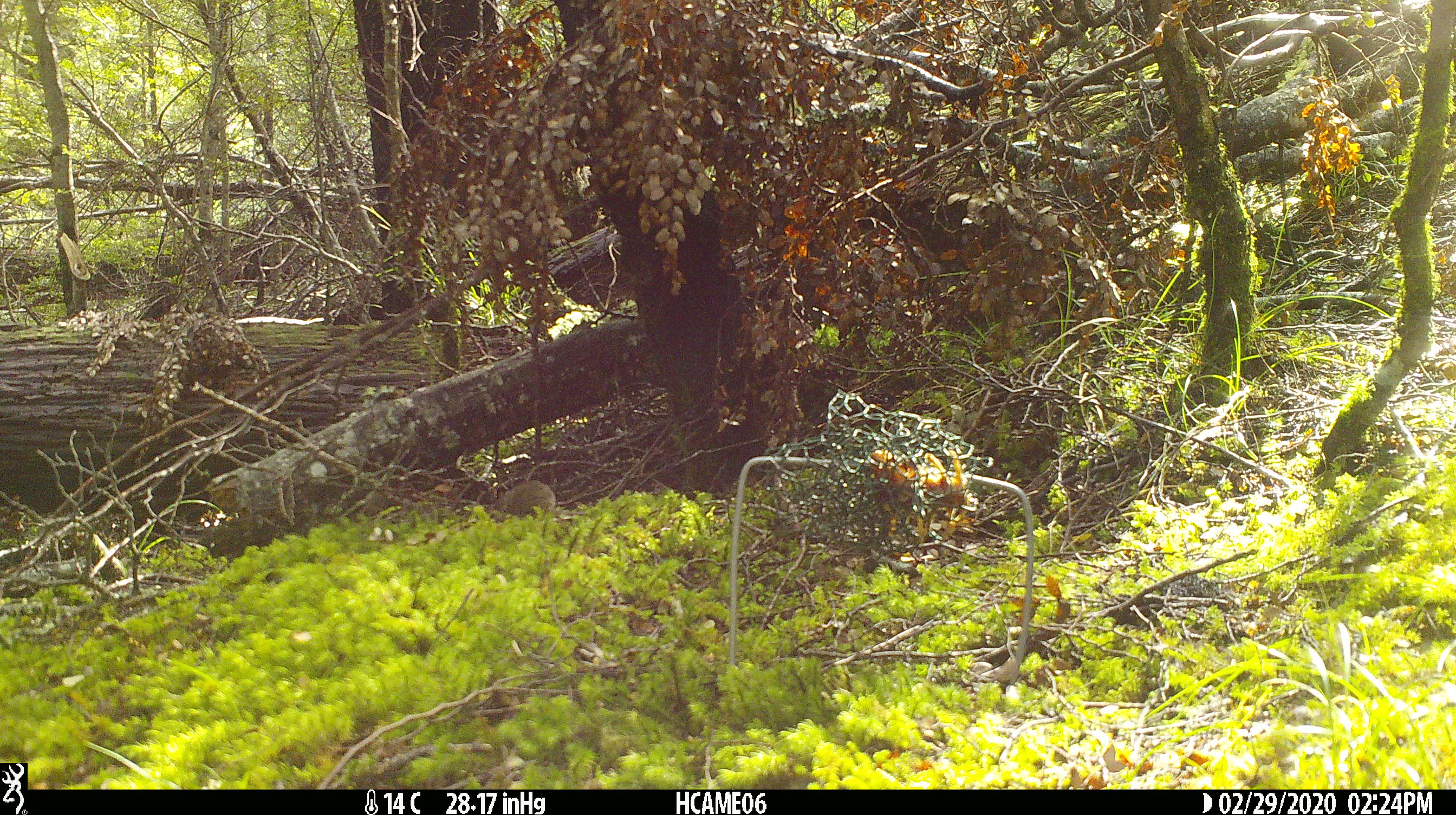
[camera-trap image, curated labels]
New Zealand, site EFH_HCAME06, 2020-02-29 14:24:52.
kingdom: Animalia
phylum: Chordata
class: Mammalia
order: Rodentia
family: Muridae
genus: Mus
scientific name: Mus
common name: mouse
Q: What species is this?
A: Mouse (Mus).